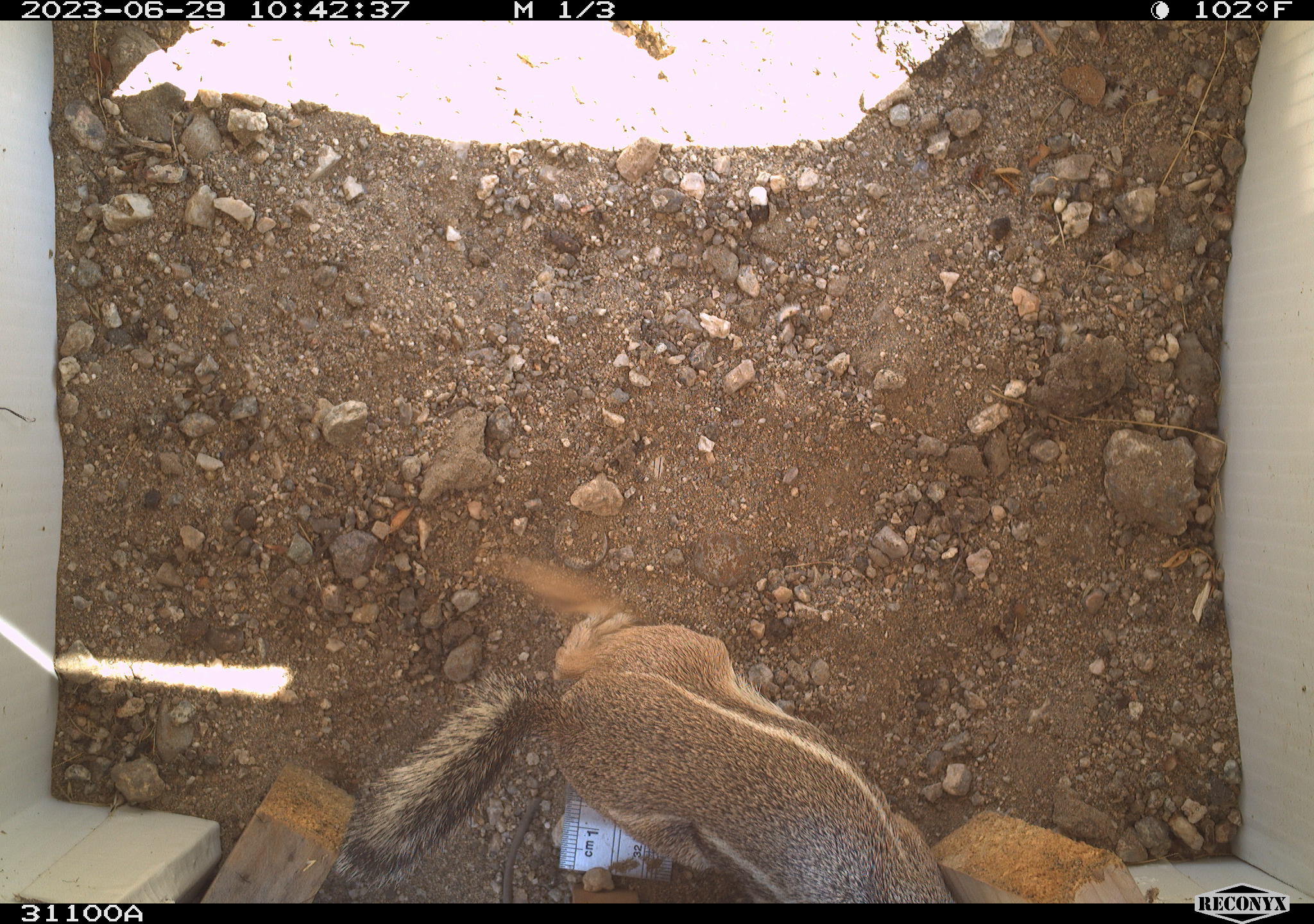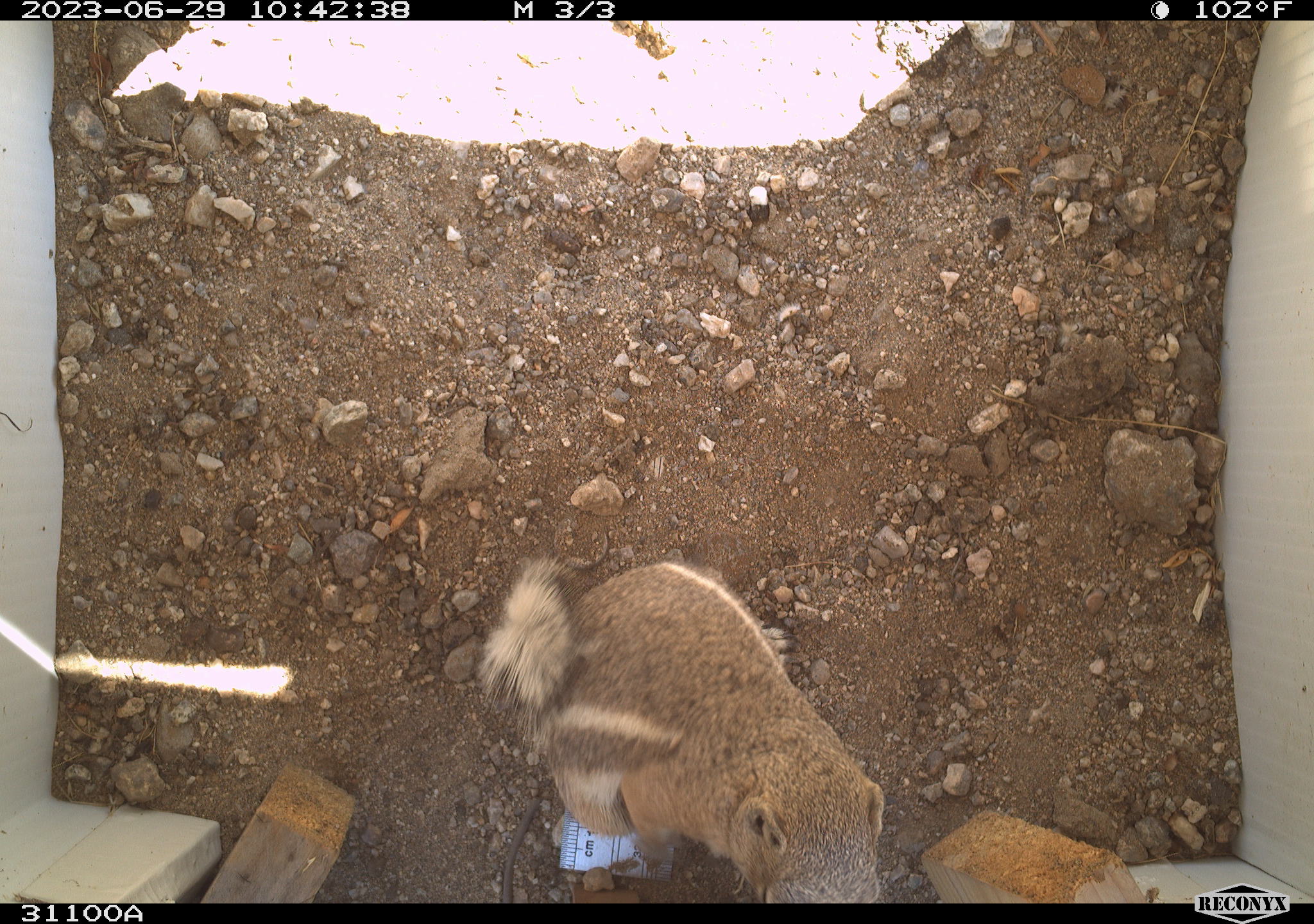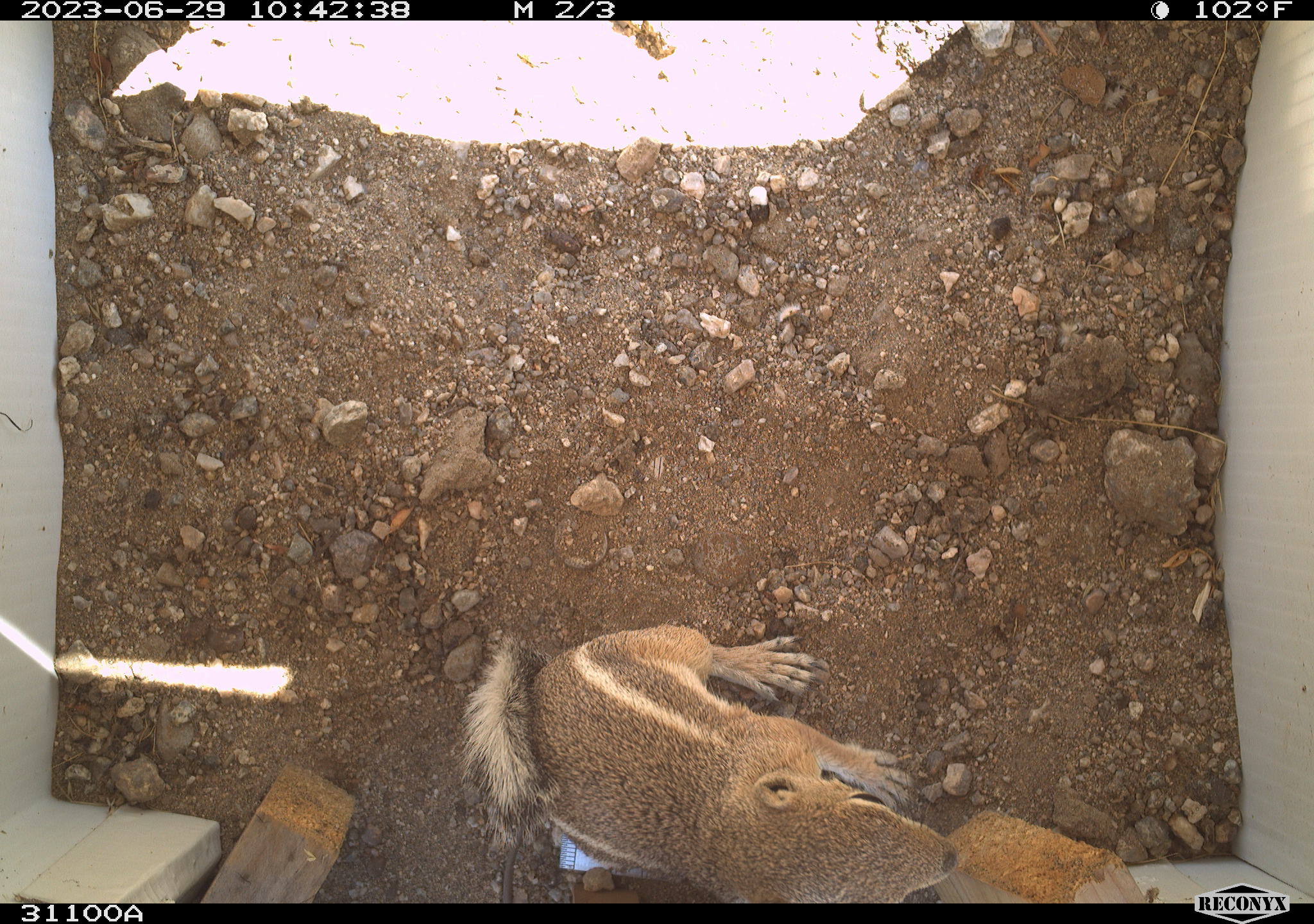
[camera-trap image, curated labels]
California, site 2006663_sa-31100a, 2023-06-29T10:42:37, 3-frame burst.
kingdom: Animalia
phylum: Chordata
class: Mammalia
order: Rodentia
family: Sciuridae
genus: Ammospermophilus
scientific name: Ammospermophilus leucurus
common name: white-tailed antelope squirrel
White-tailed antelope squirrel (Ammospermophilus leucurus).